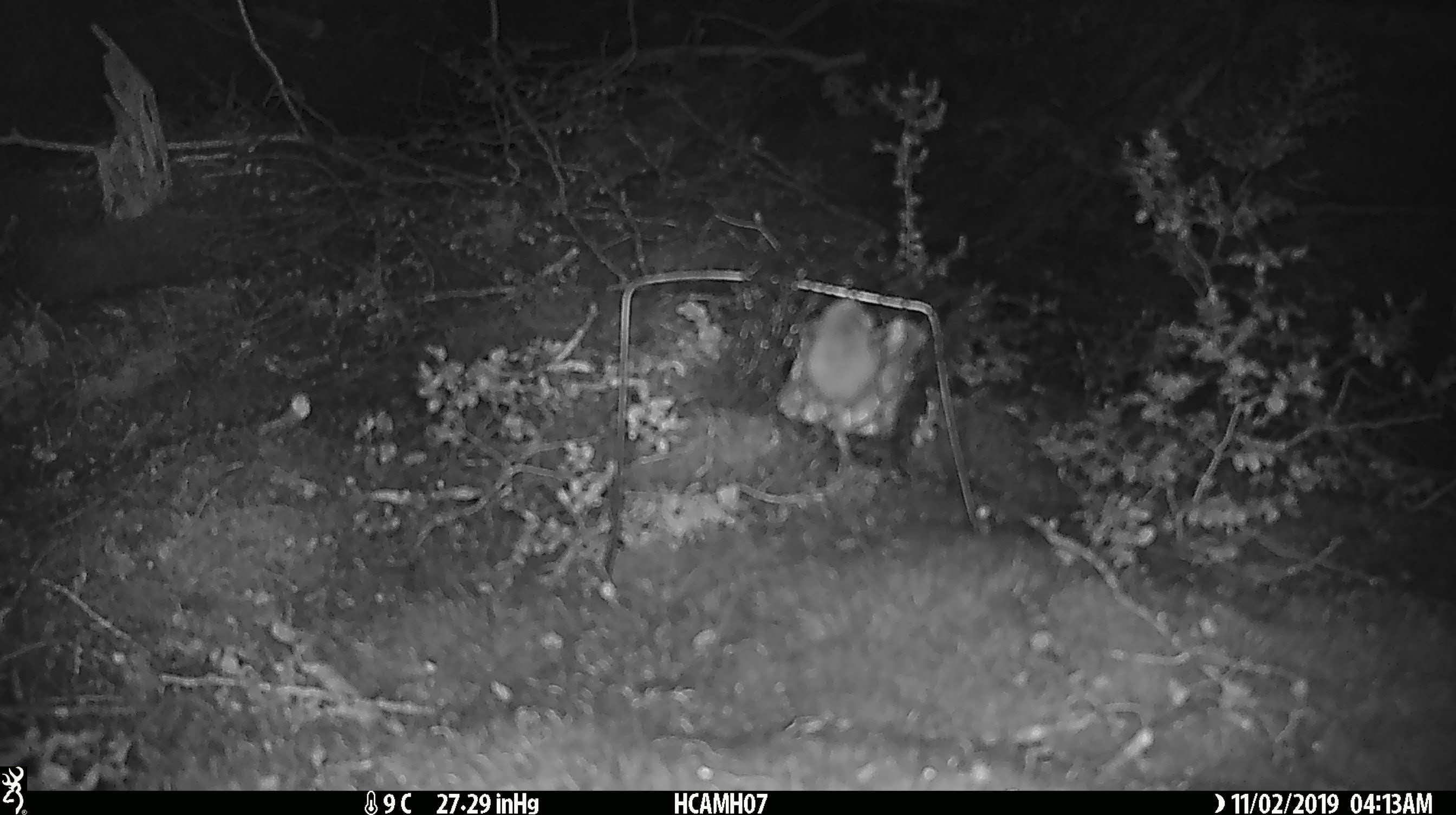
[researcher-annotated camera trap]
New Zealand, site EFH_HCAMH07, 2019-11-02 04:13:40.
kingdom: Animalia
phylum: Chordata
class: Mammalia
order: Rodentia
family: Muridae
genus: Mus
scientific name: Mus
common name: mouse